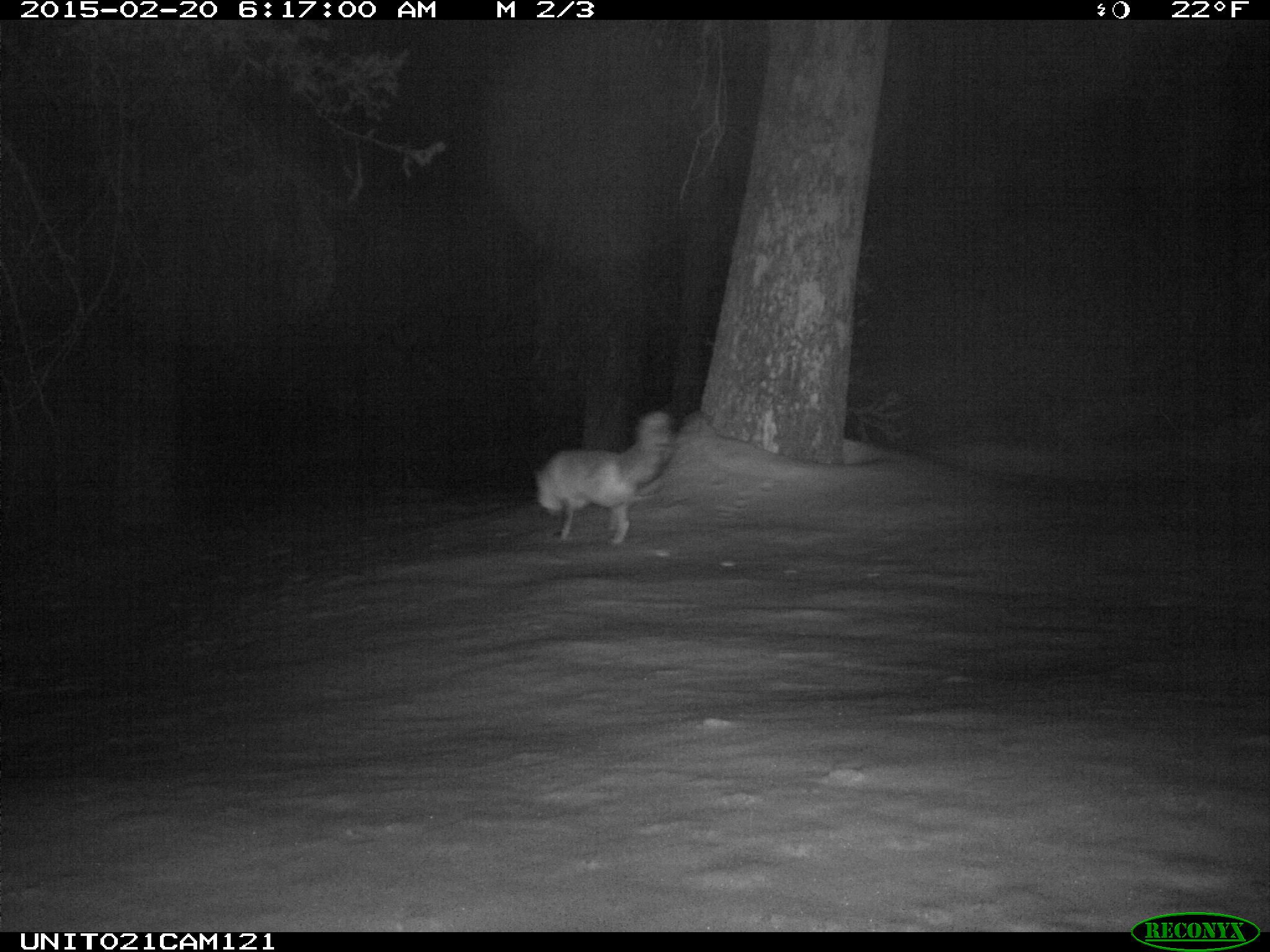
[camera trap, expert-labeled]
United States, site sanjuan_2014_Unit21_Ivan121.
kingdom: Animalia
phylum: Chordata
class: Mammalia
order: Carnivora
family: Canidae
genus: Vulpes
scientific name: Vulpes vulpes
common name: red fox